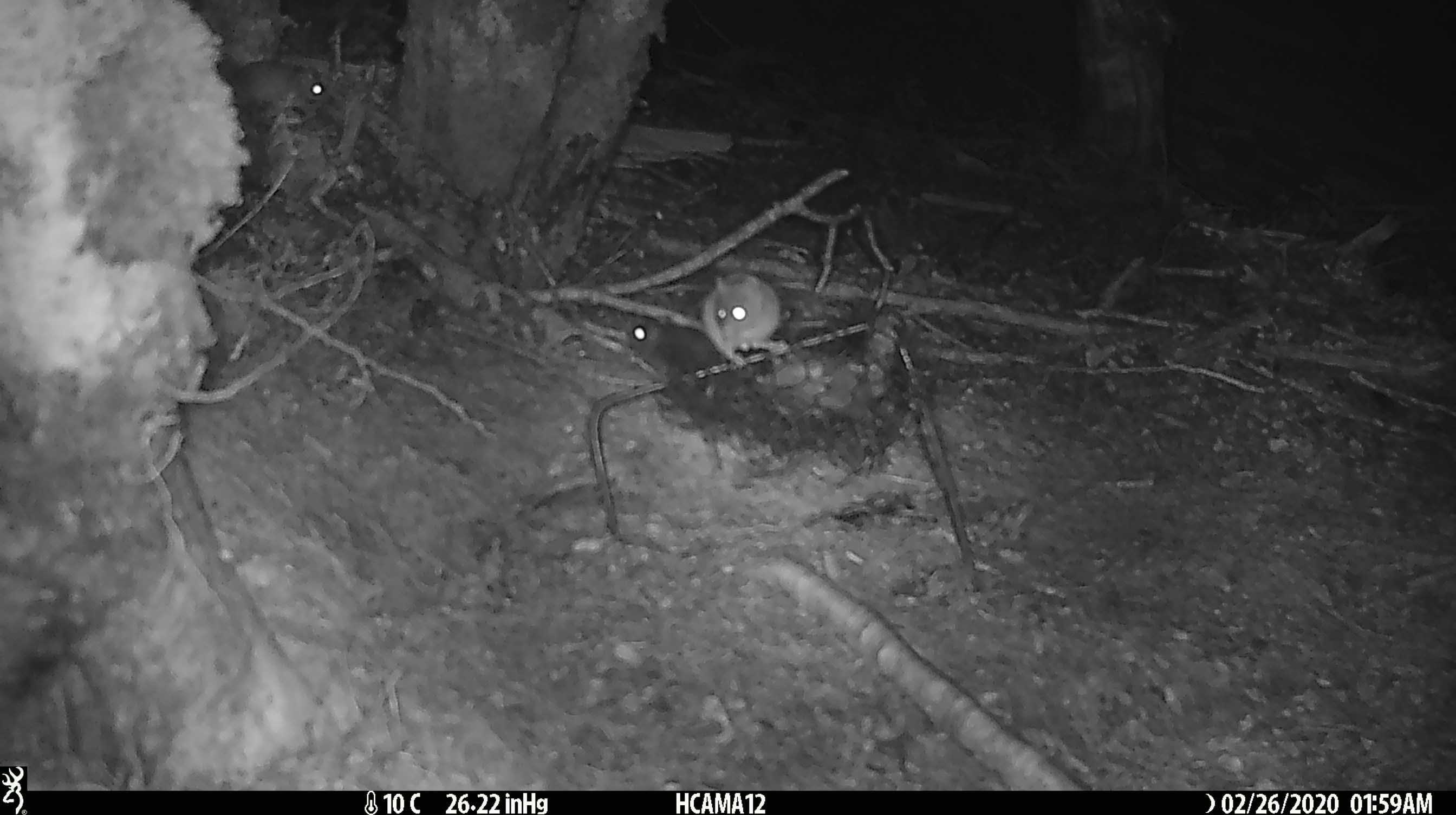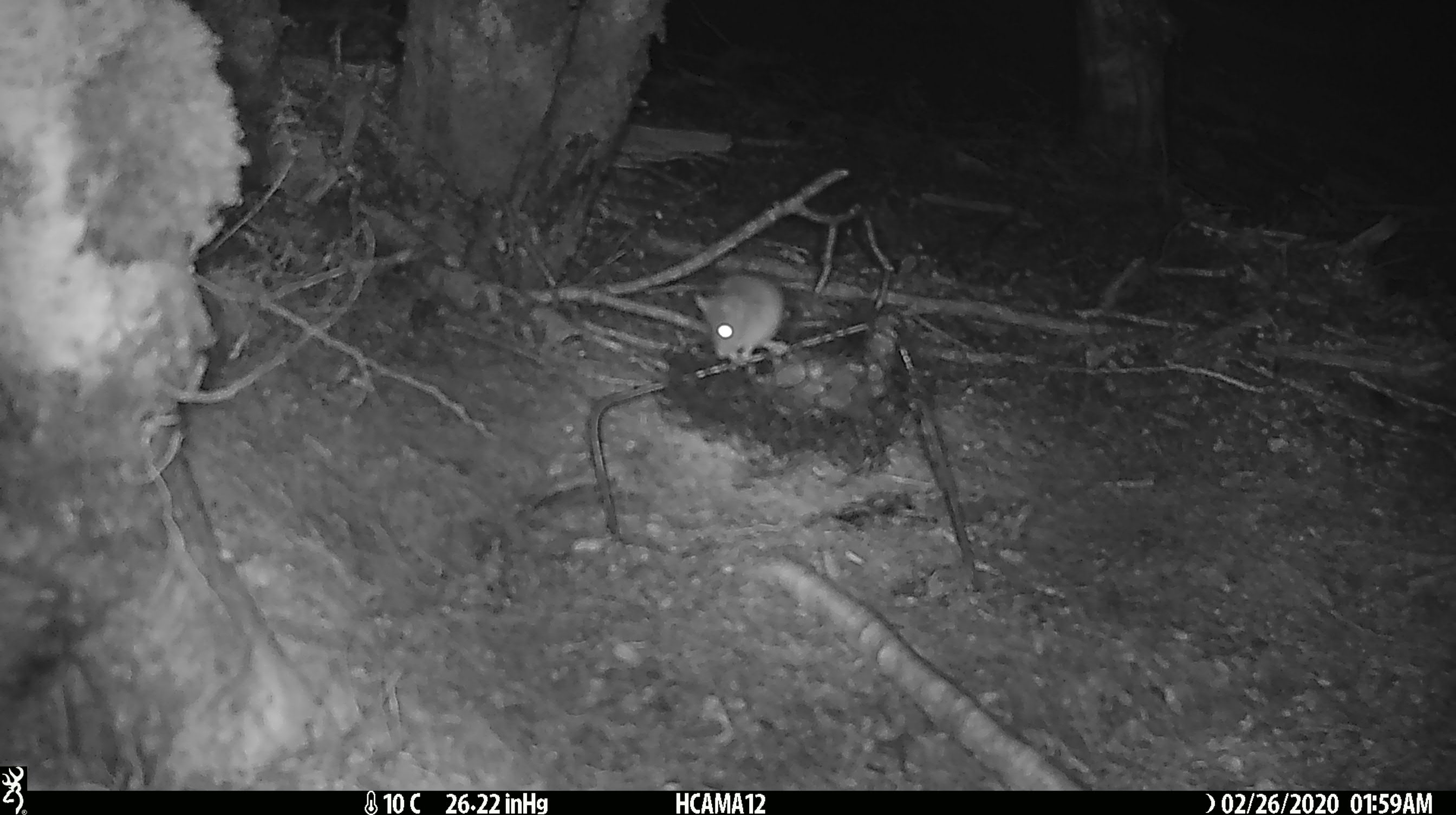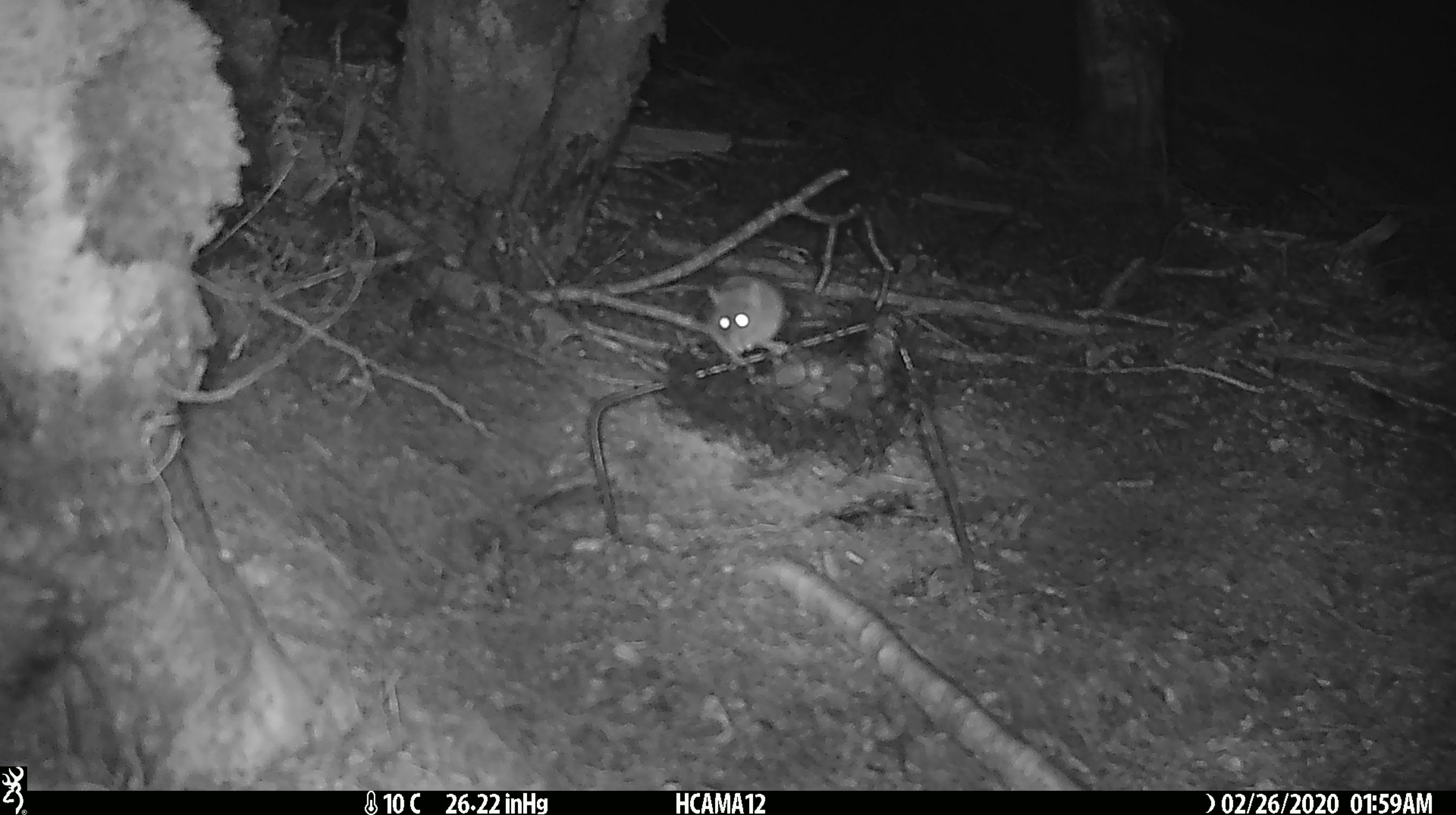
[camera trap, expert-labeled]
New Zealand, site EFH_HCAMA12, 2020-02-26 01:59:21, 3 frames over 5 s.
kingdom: Animalia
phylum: Chordata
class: Mammalia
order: Rodentia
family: Muridae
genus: Mus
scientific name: Mus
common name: mouse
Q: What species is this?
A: Mouse (Mus).